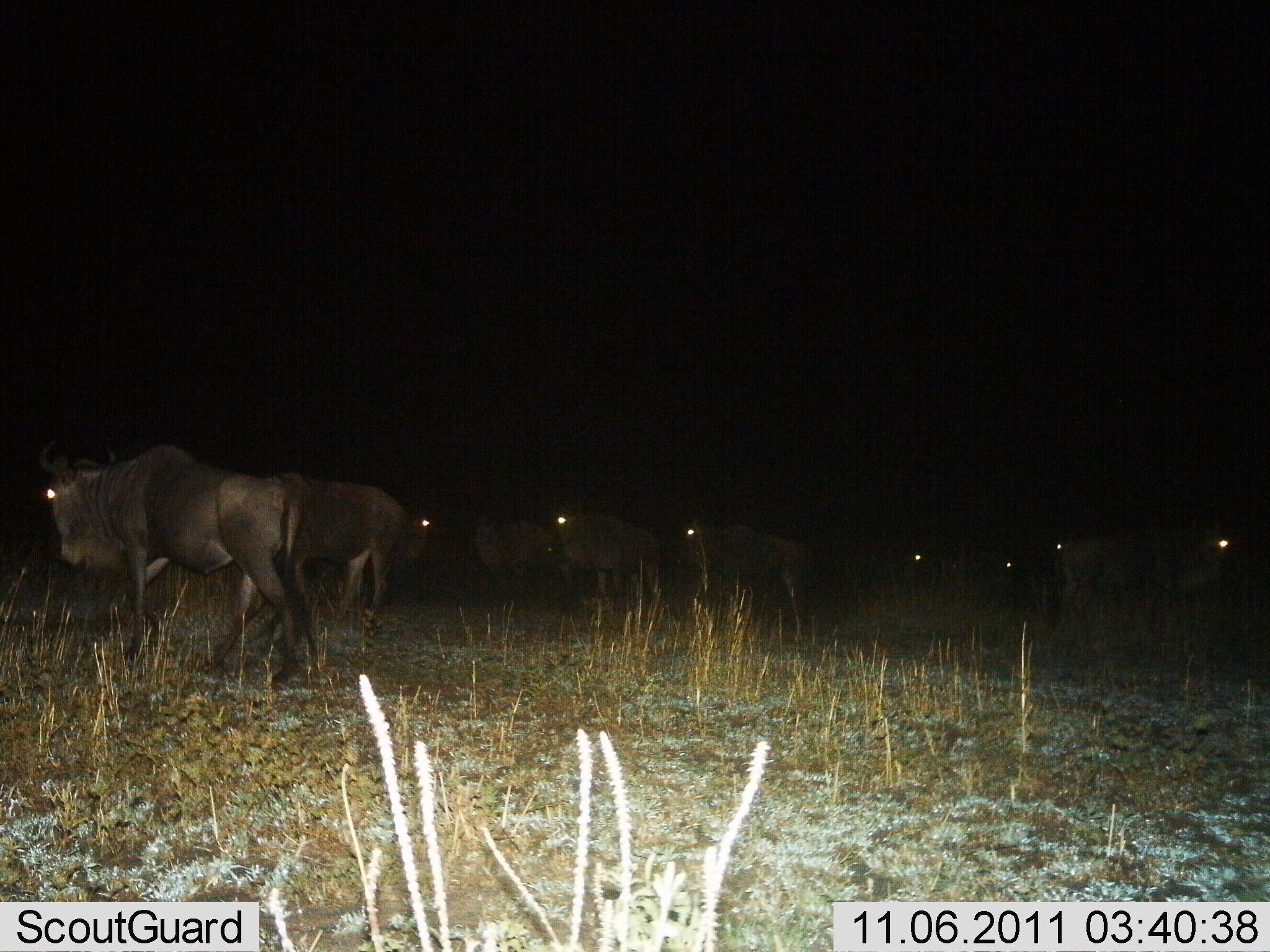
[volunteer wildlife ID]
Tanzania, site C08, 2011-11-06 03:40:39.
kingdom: Animalia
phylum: Chordata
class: Mammalia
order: Artiodactyla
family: Bovidae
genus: Connochaetes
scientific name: Connochaetes taurinus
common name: blue wildebeest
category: wildebeest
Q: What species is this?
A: Wildebeest (blue wildebeest) (Connochaetes taurinus).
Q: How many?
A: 9.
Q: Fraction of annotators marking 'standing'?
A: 29%.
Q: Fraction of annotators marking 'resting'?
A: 0%.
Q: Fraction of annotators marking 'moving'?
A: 76%.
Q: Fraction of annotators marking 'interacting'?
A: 0%.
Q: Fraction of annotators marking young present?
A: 0%.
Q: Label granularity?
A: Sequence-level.